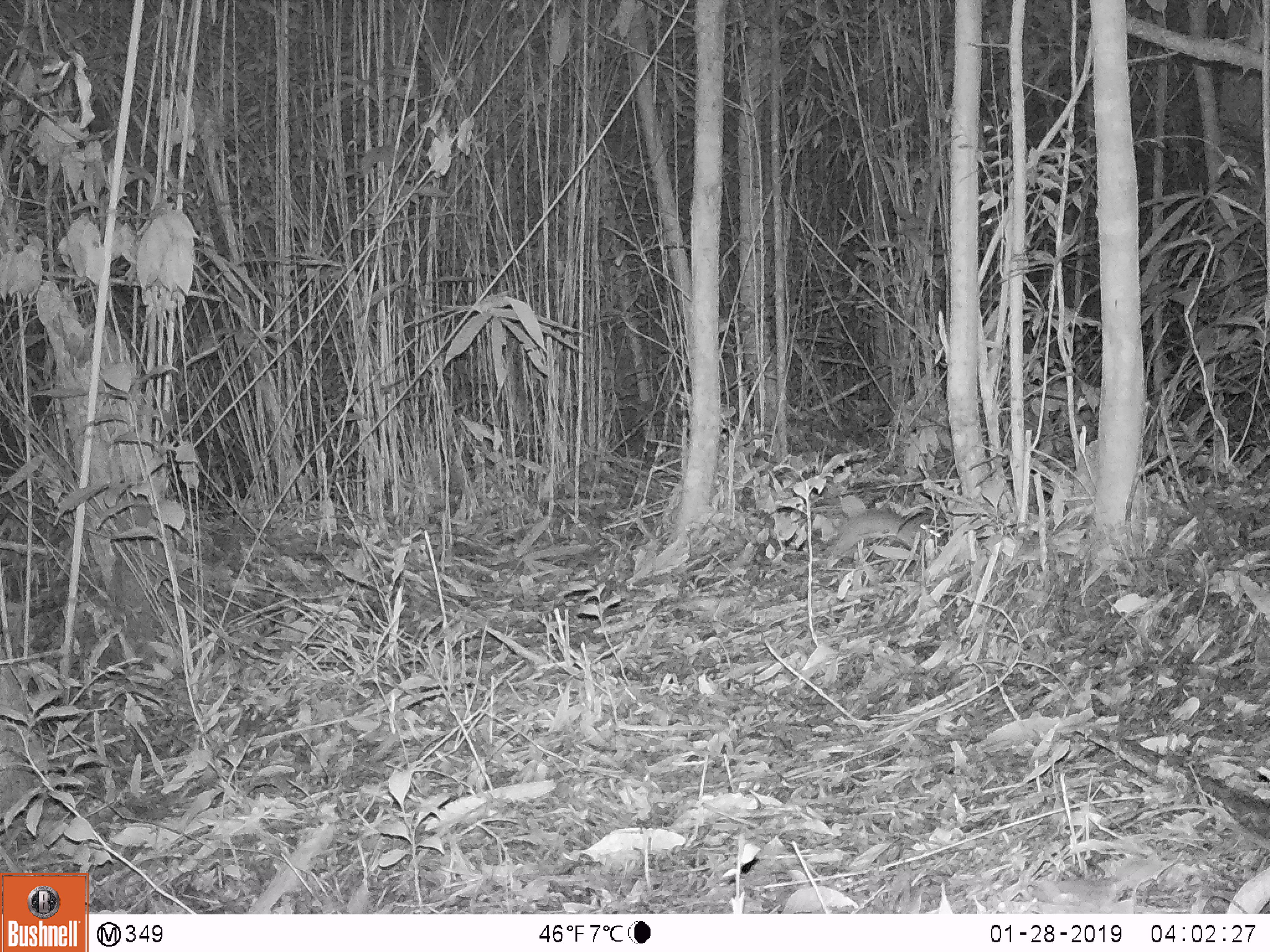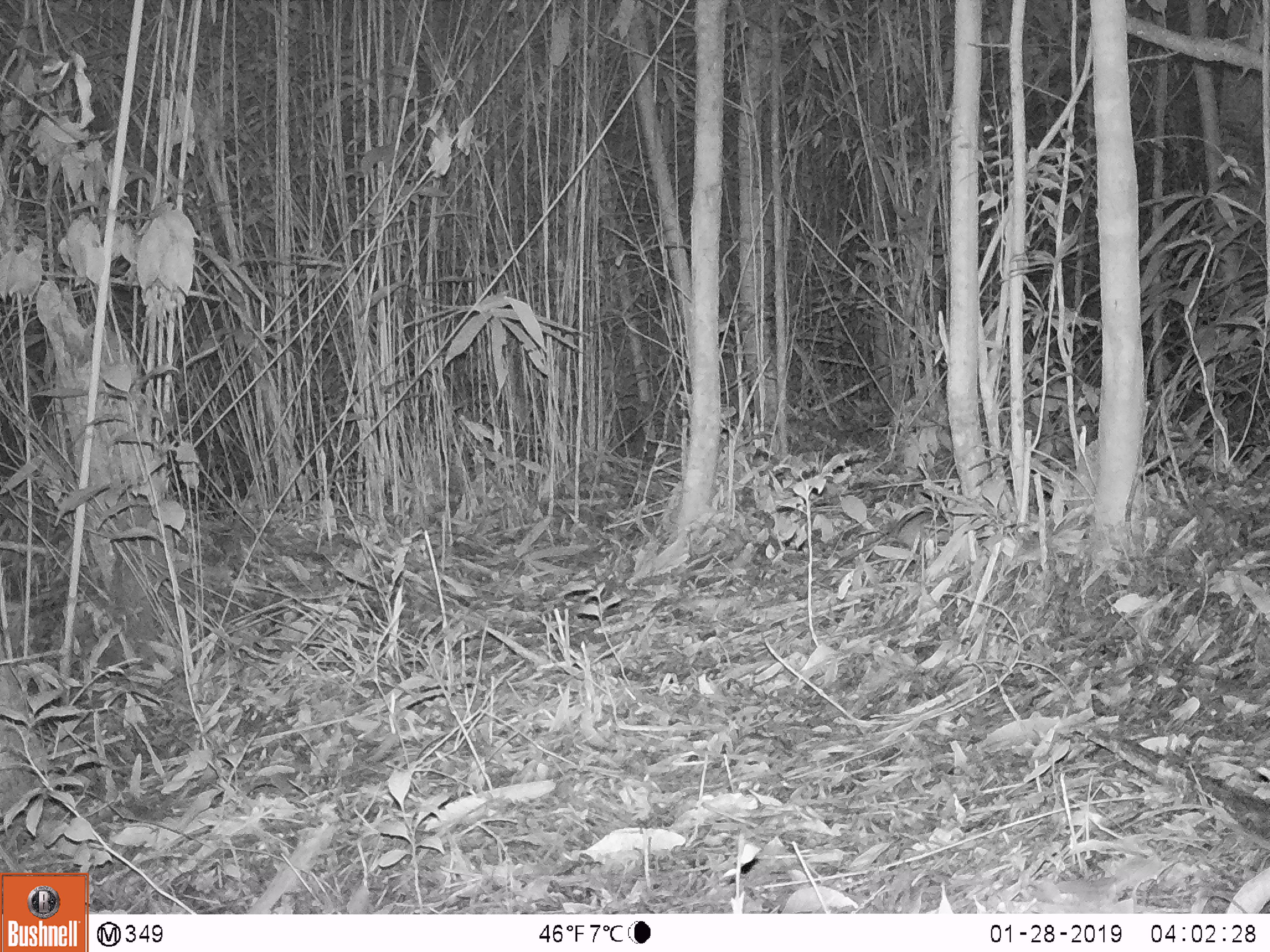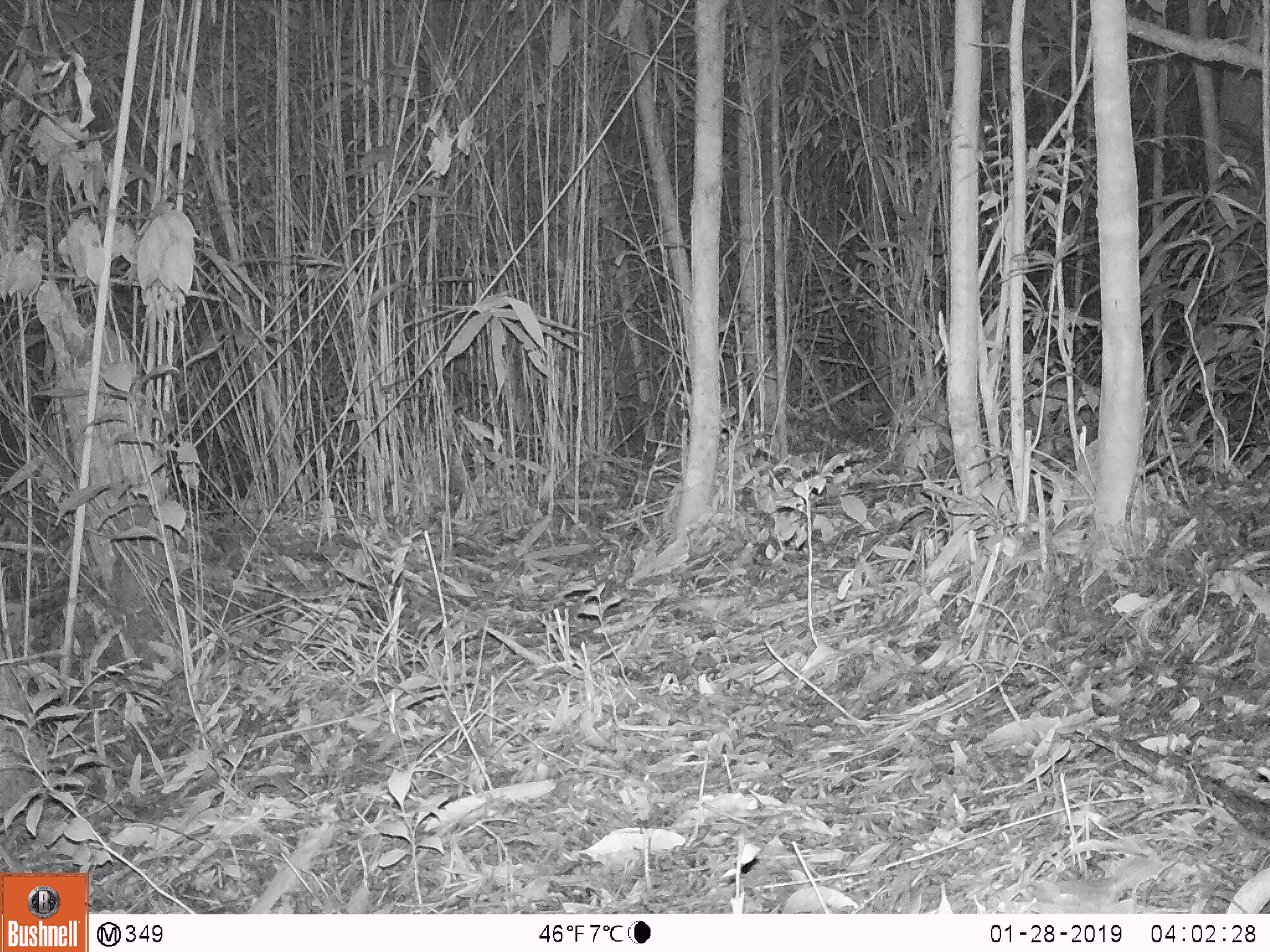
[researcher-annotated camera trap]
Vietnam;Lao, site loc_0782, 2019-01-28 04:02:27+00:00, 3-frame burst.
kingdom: Animalia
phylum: Chordata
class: Mammalia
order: Rodentia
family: Muridae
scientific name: Muridae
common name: old-world mice and rats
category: unidentified murid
Unidentified murid (old-world mice and rats) (Muridae). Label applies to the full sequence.